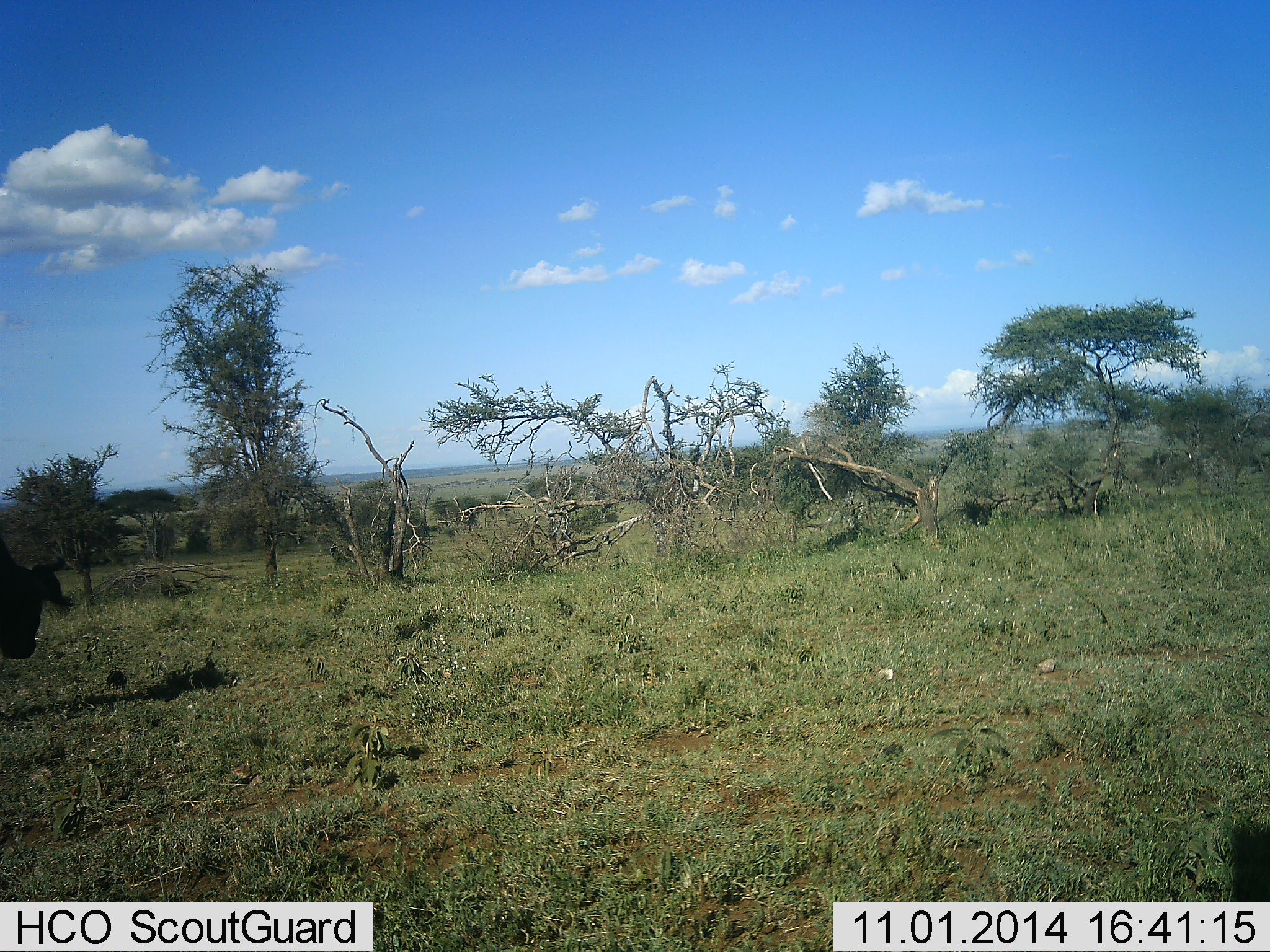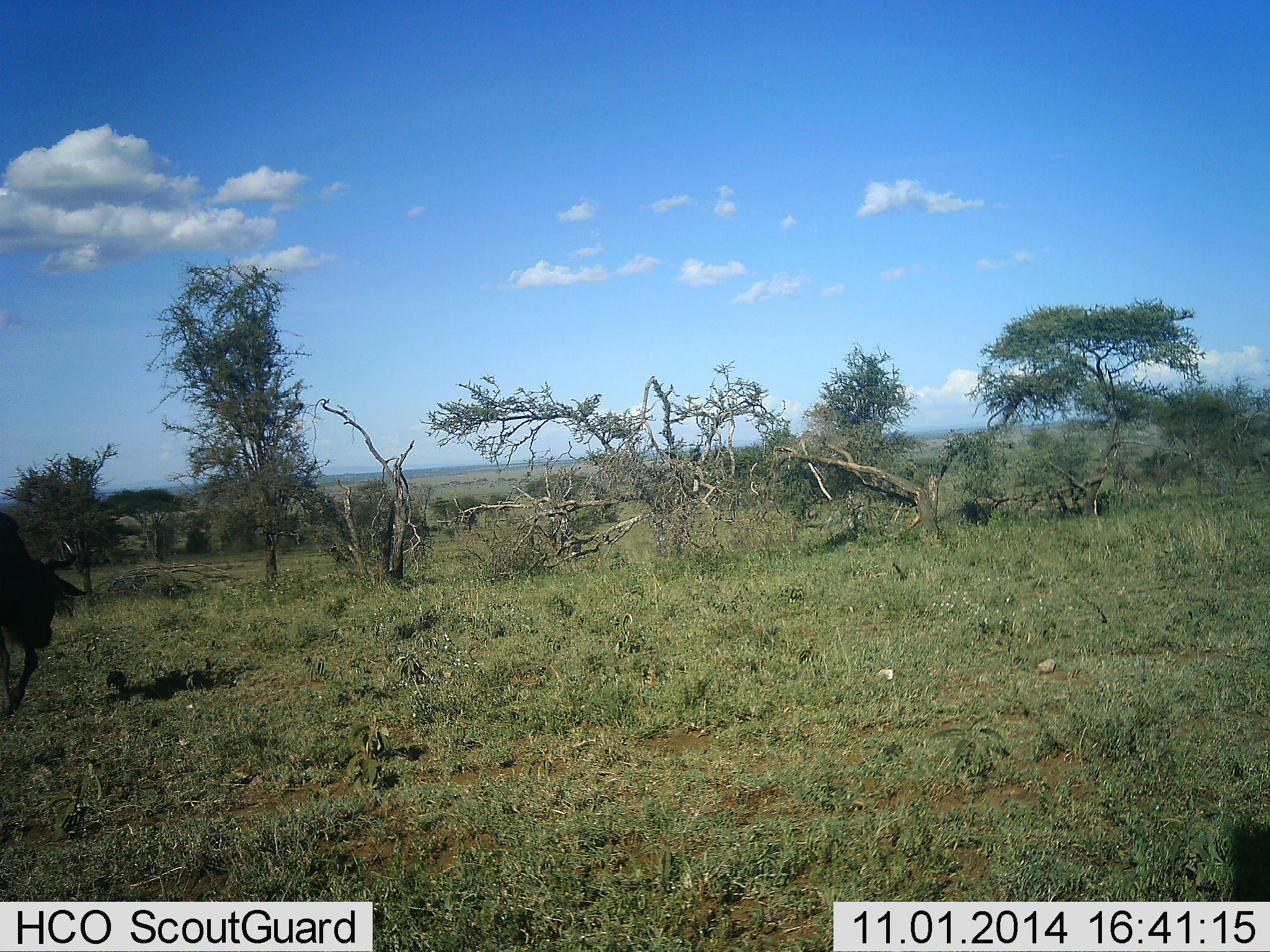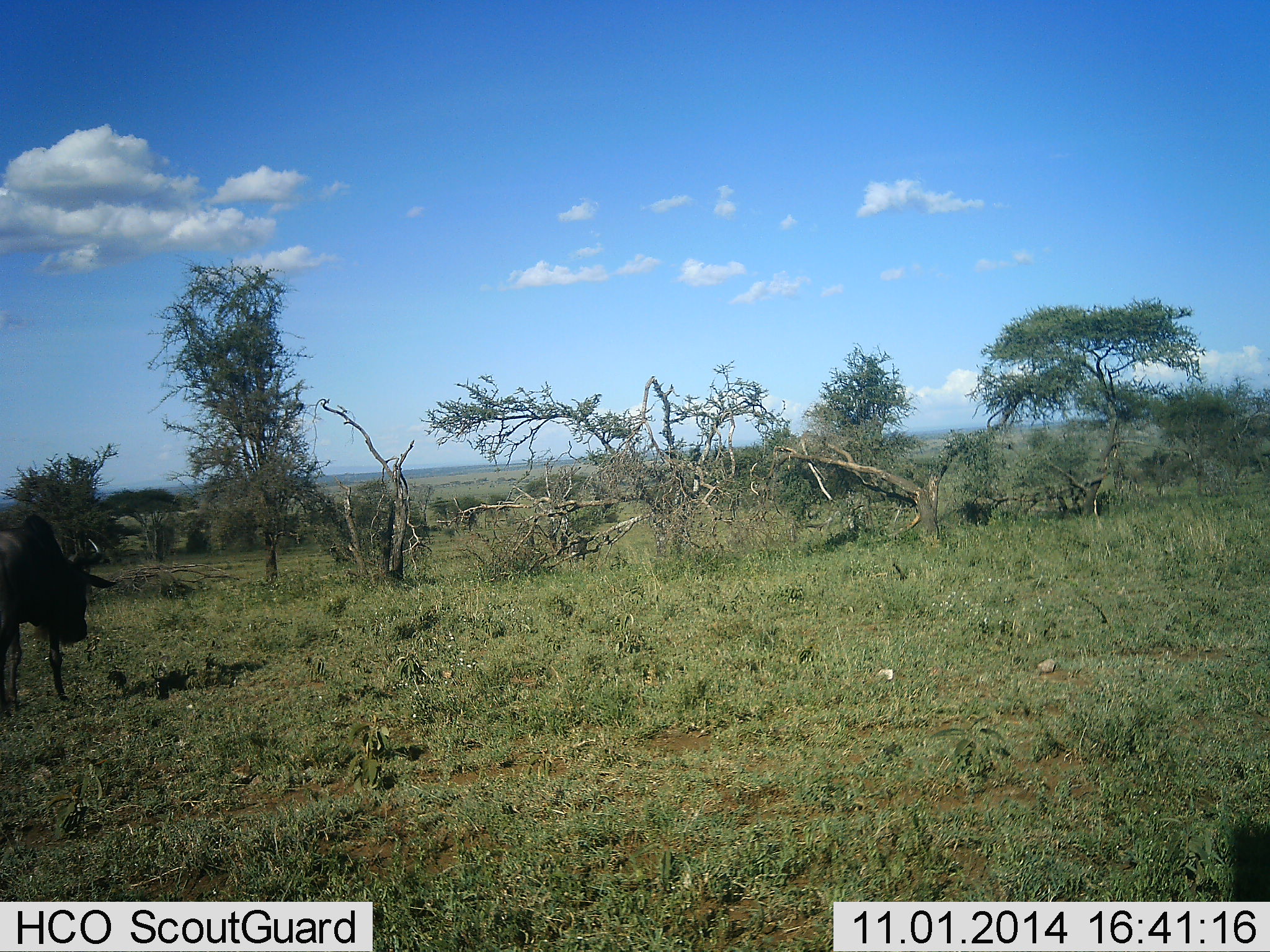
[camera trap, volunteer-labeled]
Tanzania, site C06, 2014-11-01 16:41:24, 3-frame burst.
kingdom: Animalia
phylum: Chordata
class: Mammalia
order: Artiodactyla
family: Bovidae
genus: Connochaetes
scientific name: Connochaetes taurinus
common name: blue wildebeest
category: wildebeest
Wildebeest (blue wildebeest) (Connochaetes taurinus), count 1. Behavior (volunteer vote fractions): standing 10%, resting 0%, moving 100%, interacting 0%. Young present (vote fraction): 0%. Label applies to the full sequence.